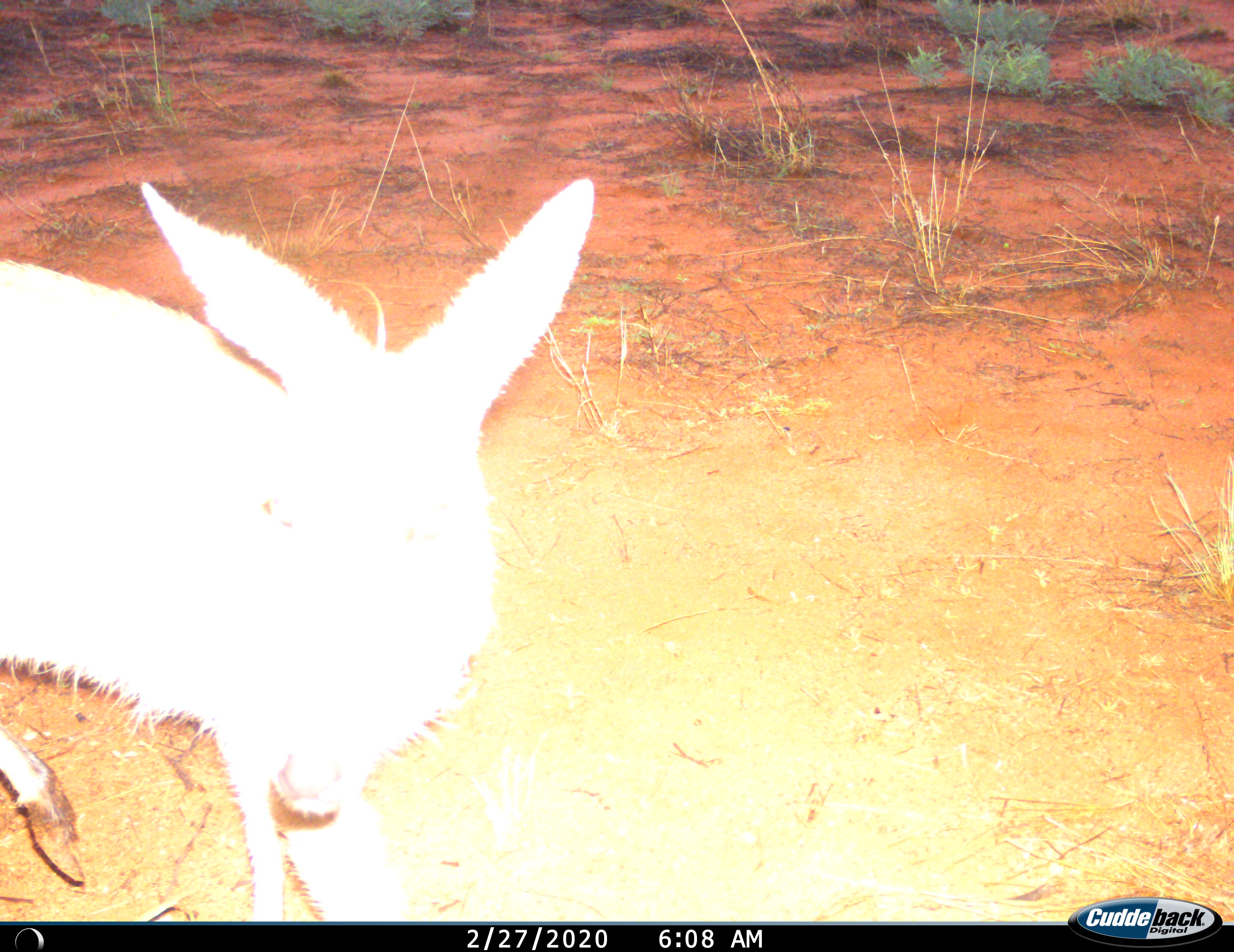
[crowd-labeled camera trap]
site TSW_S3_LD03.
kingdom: Animalia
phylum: Chordata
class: Mammalia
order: Artiodactyla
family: Bovidae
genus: Sylvicapra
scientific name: Sylvicapra grimmia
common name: common duiker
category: duikercommongrey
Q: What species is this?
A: Duikercommongrey (common duiker) (Sylvicapra grimmia).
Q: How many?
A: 1.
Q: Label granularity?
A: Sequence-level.